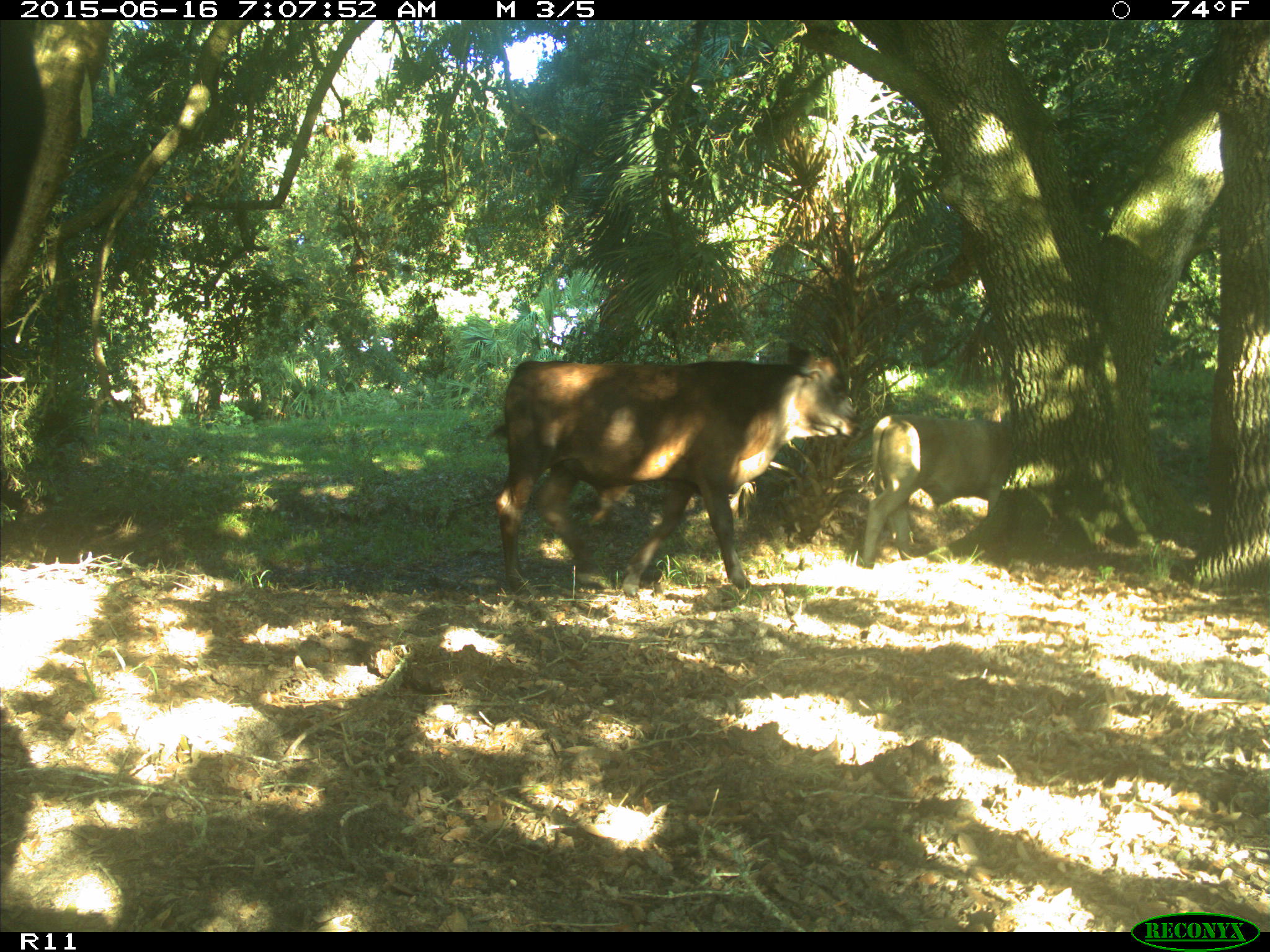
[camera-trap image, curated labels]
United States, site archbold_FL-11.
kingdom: Animalia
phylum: Chordata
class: Mammalia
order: Artiodactyla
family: Bovidae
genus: Bos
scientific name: Bos taurus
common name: domestic cow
Bos taurus (domestic cow).